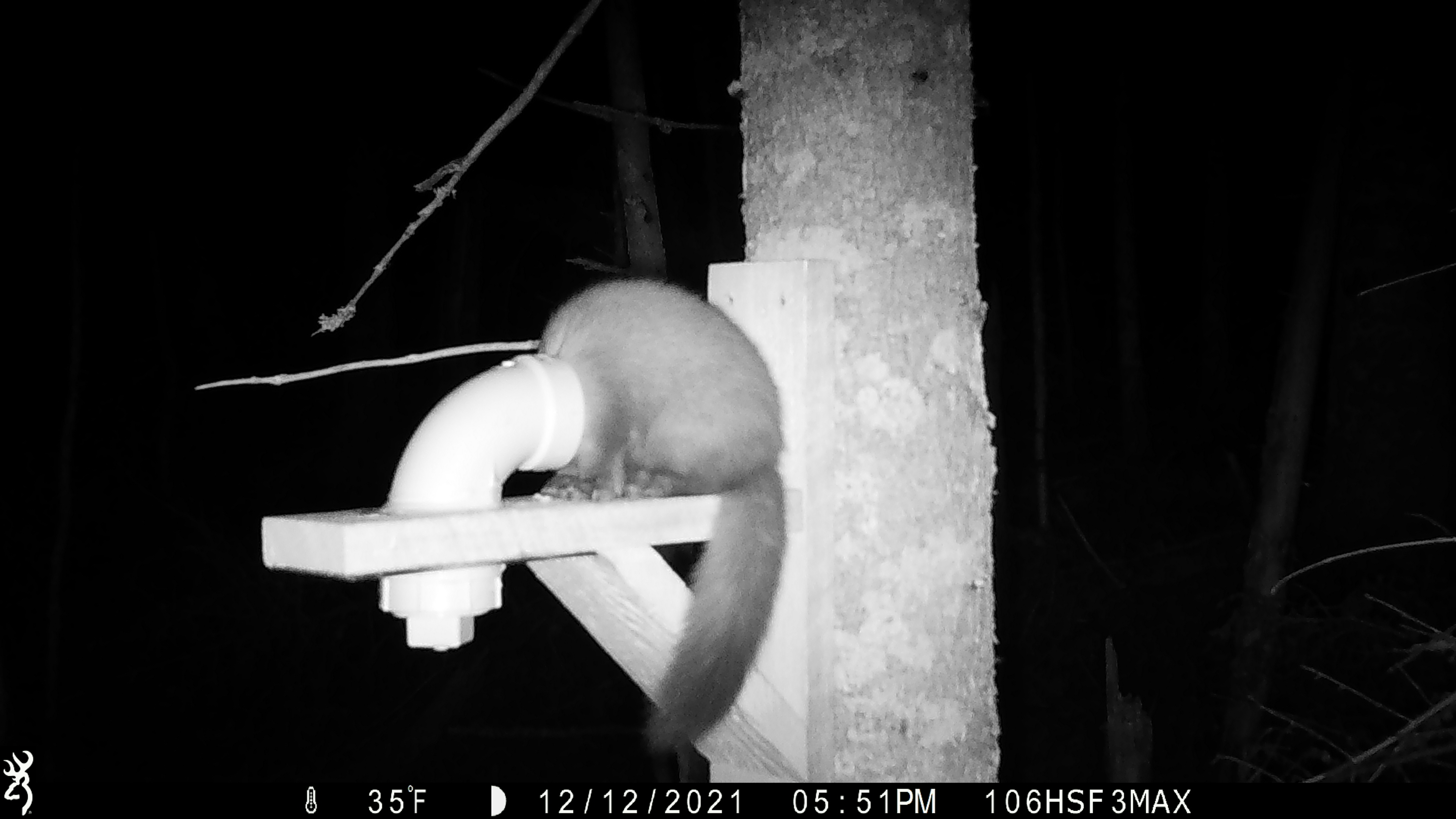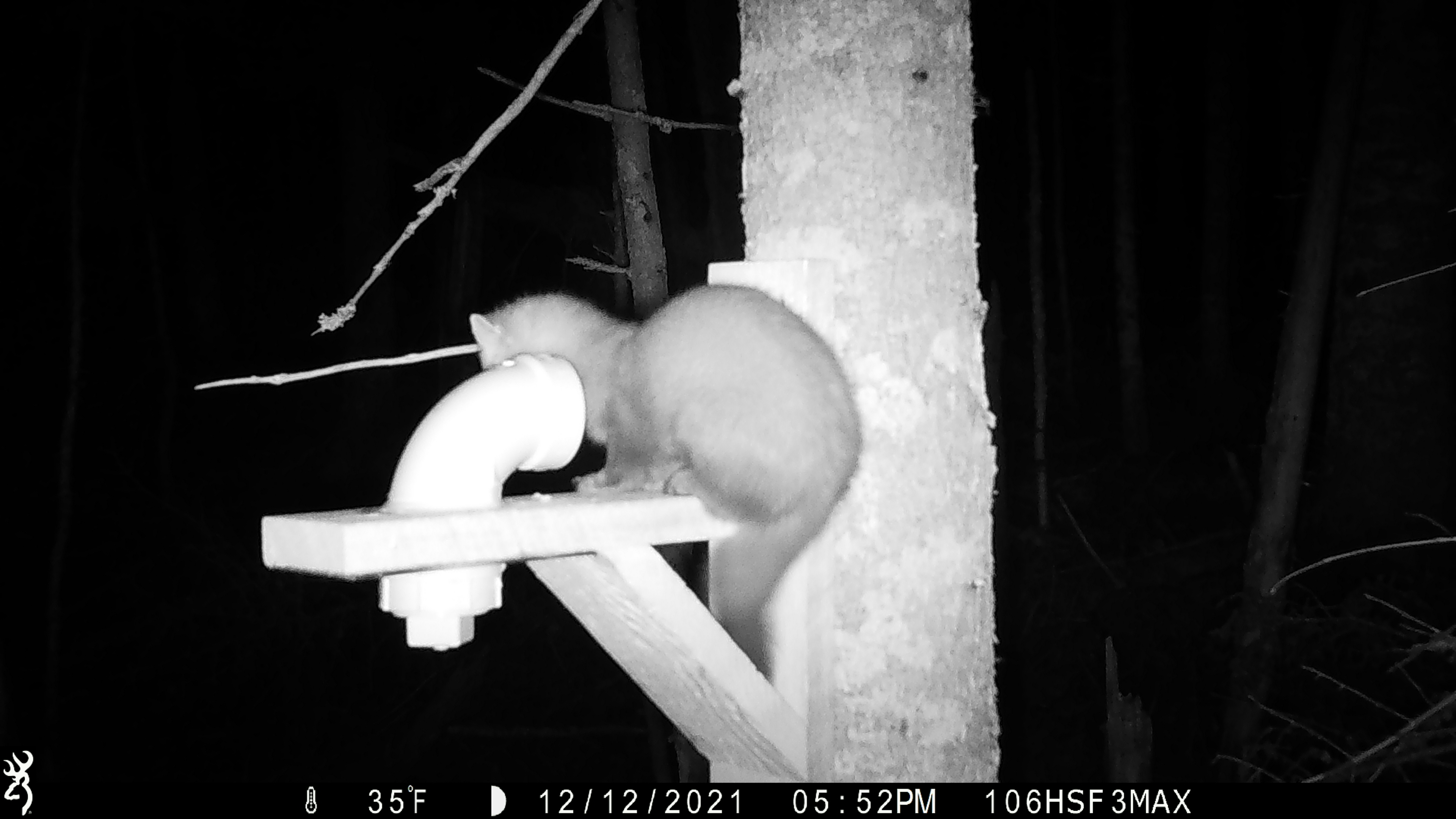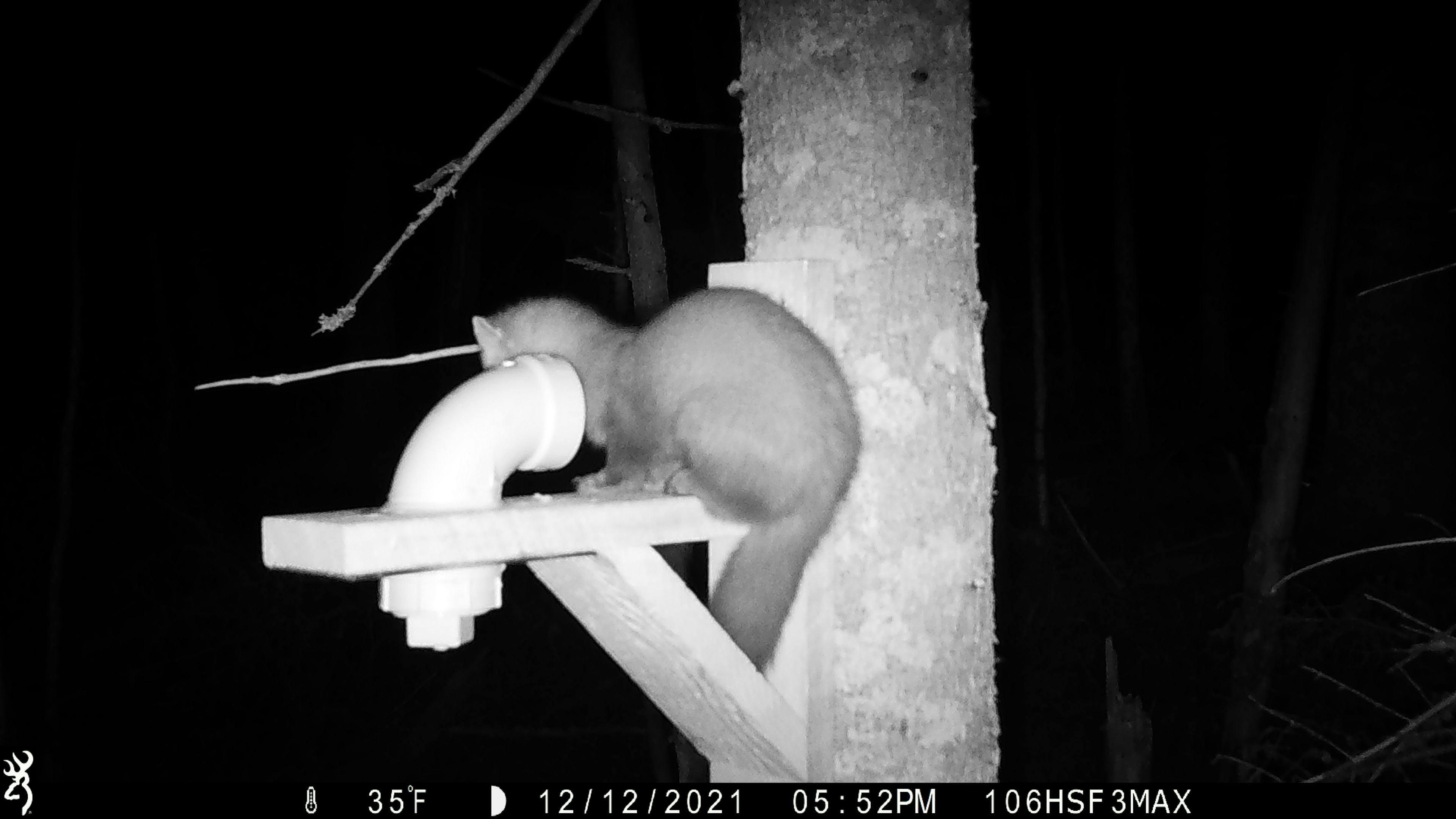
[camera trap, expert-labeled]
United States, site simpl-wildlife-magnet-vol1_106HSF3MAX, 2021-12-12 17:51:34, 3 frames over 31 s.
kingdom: Animalia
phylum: Chordata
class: Mammalia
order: Carnivora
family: Mustelidae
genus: Martes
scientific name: Martes americana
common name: american marten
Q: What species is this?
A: American marten (Martes americana).